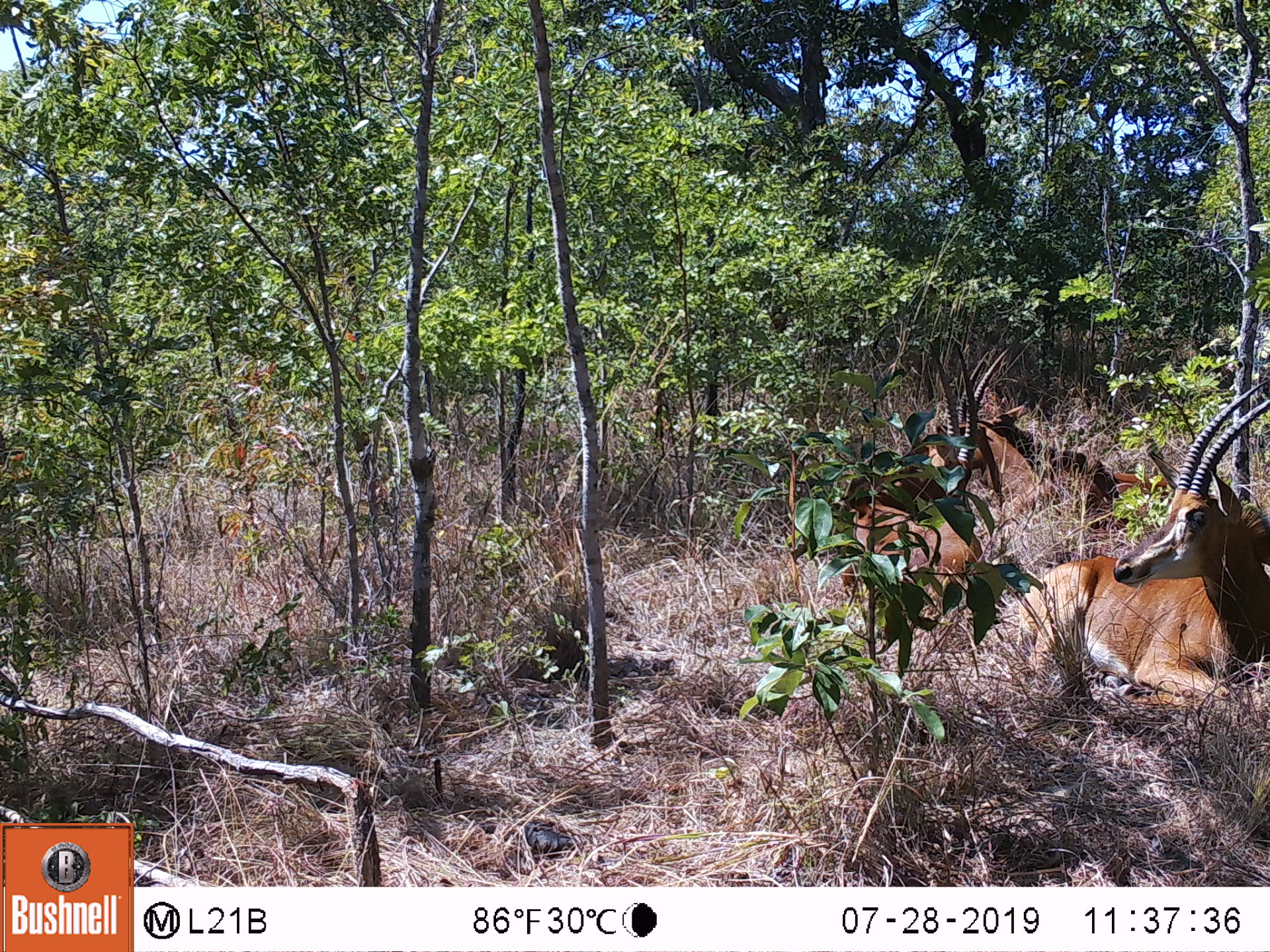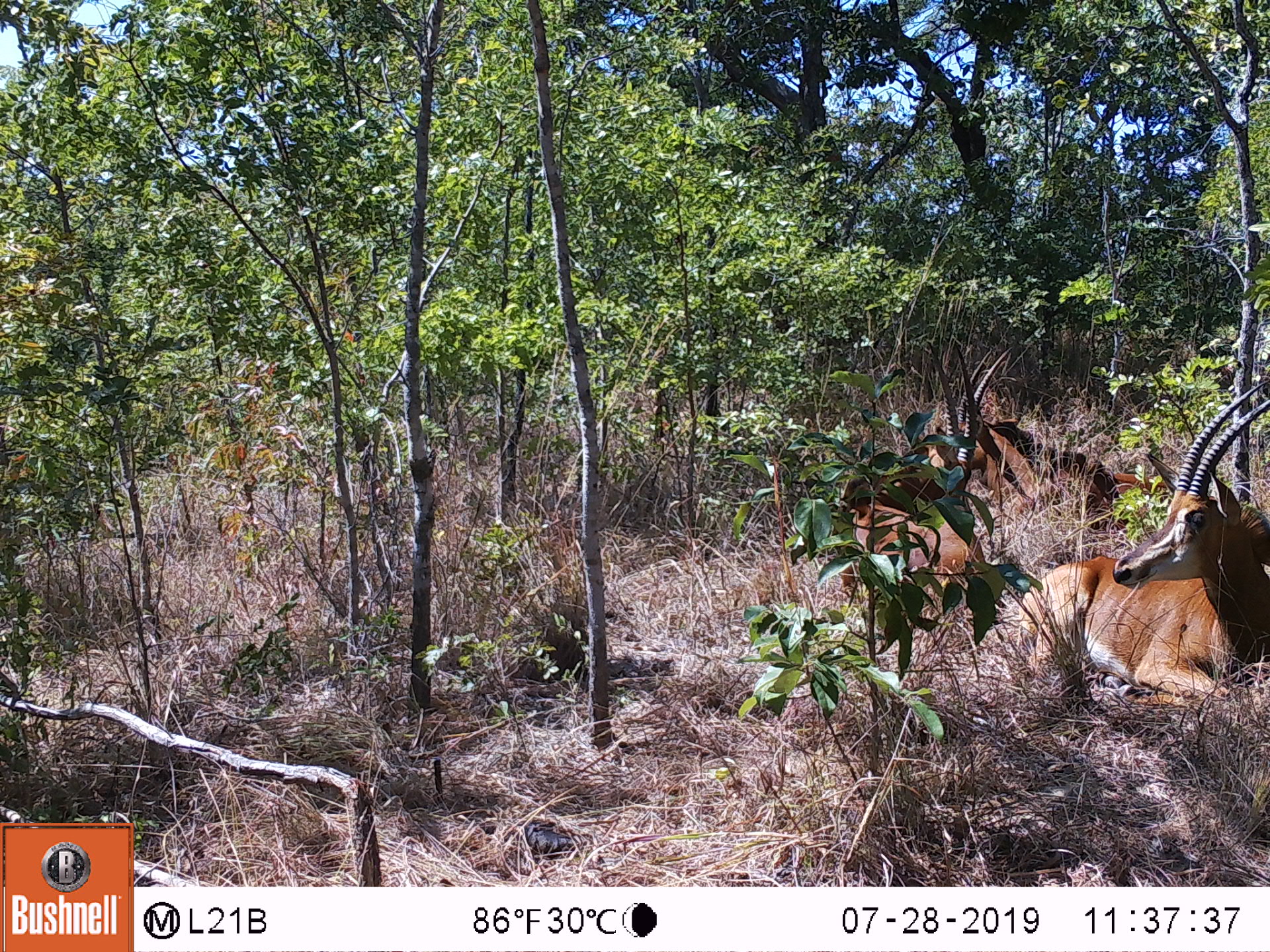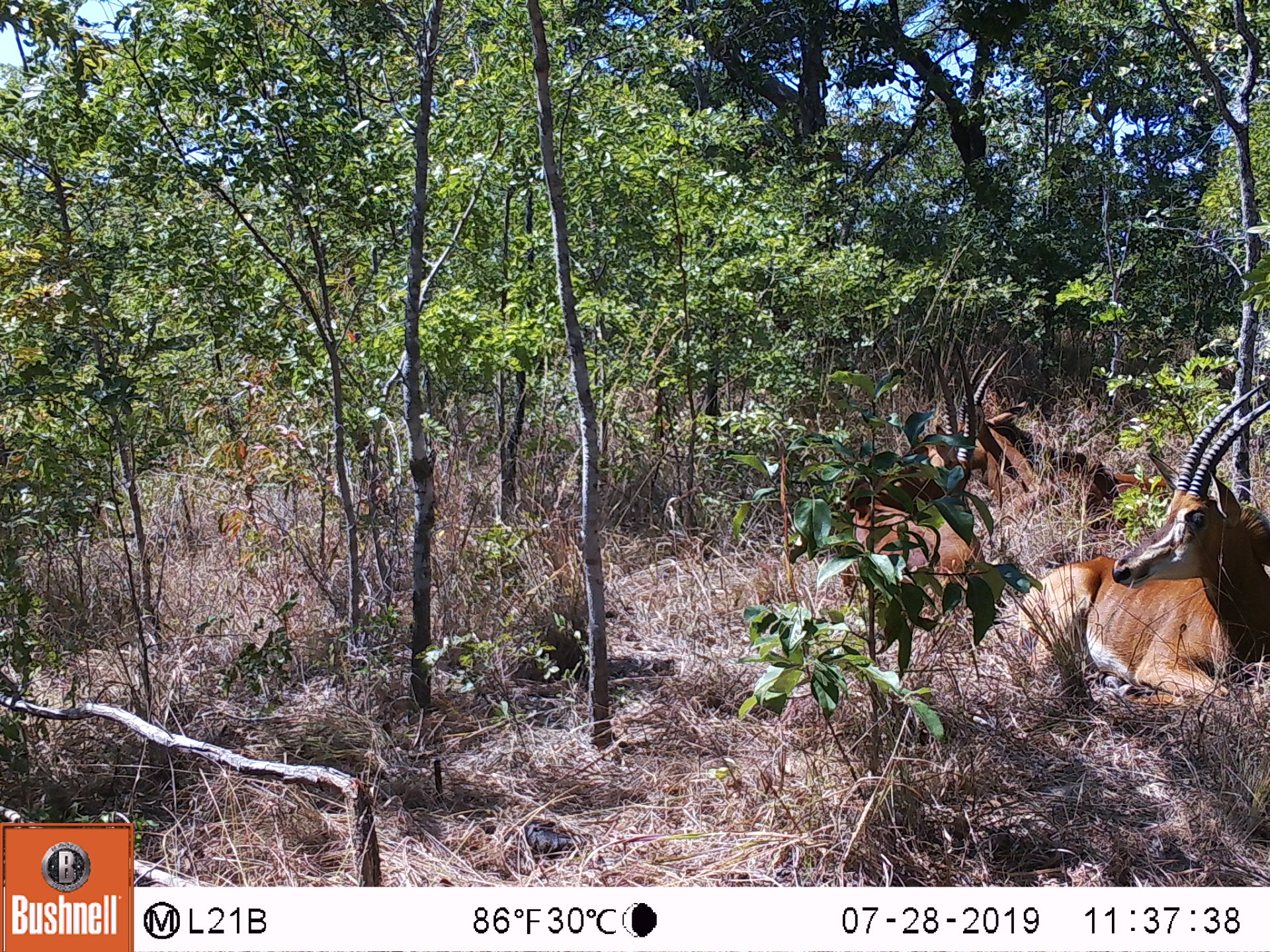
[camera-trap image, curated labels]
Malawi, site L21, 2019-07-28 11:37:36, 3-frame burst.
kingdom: Animalia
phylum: Chordata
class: Mammalia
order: Artiodactyla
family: Bovidae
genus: Hippotragus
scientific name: Hippotragus niger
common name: sable antelope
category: sable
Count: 3.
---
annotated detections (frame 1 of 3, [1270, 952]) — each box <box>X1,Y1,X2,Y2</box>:
sable: <box>1035,407,1262,696</box>; <box>824,340,978,622</box>; <box>981,348,1106,523</box>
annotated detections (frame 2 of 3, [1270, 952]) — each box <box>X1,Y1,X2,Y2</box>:
sable: <box>1040,394,1262,676</box>; <box>836,348,975,623</box>; <box>976,343,1079,507</box>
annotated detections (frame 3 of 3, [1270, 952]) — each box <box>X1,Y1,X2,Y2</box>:
sable: <box>1030,380,1262,685</box>; <box>818,335,998,616</box>